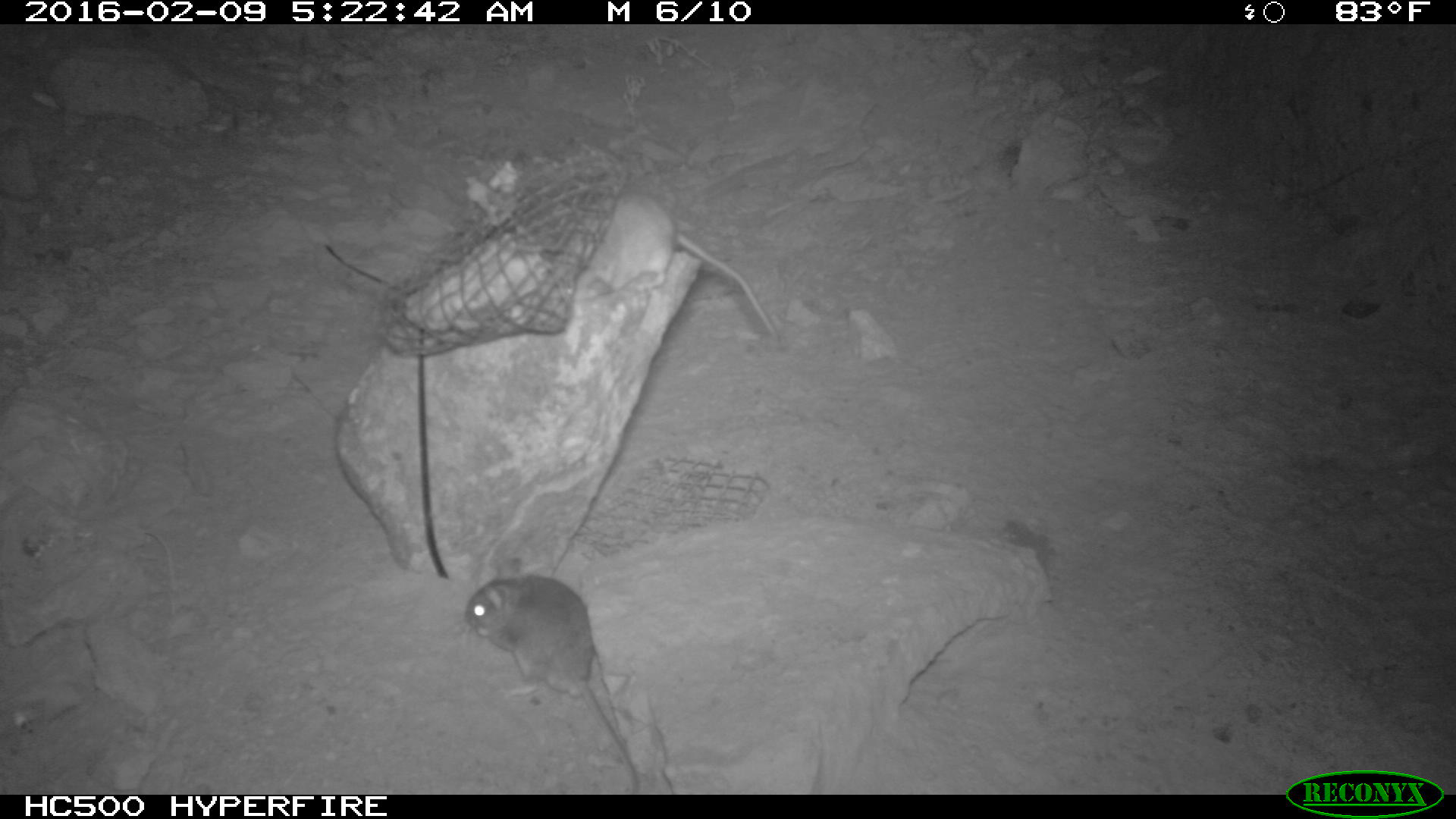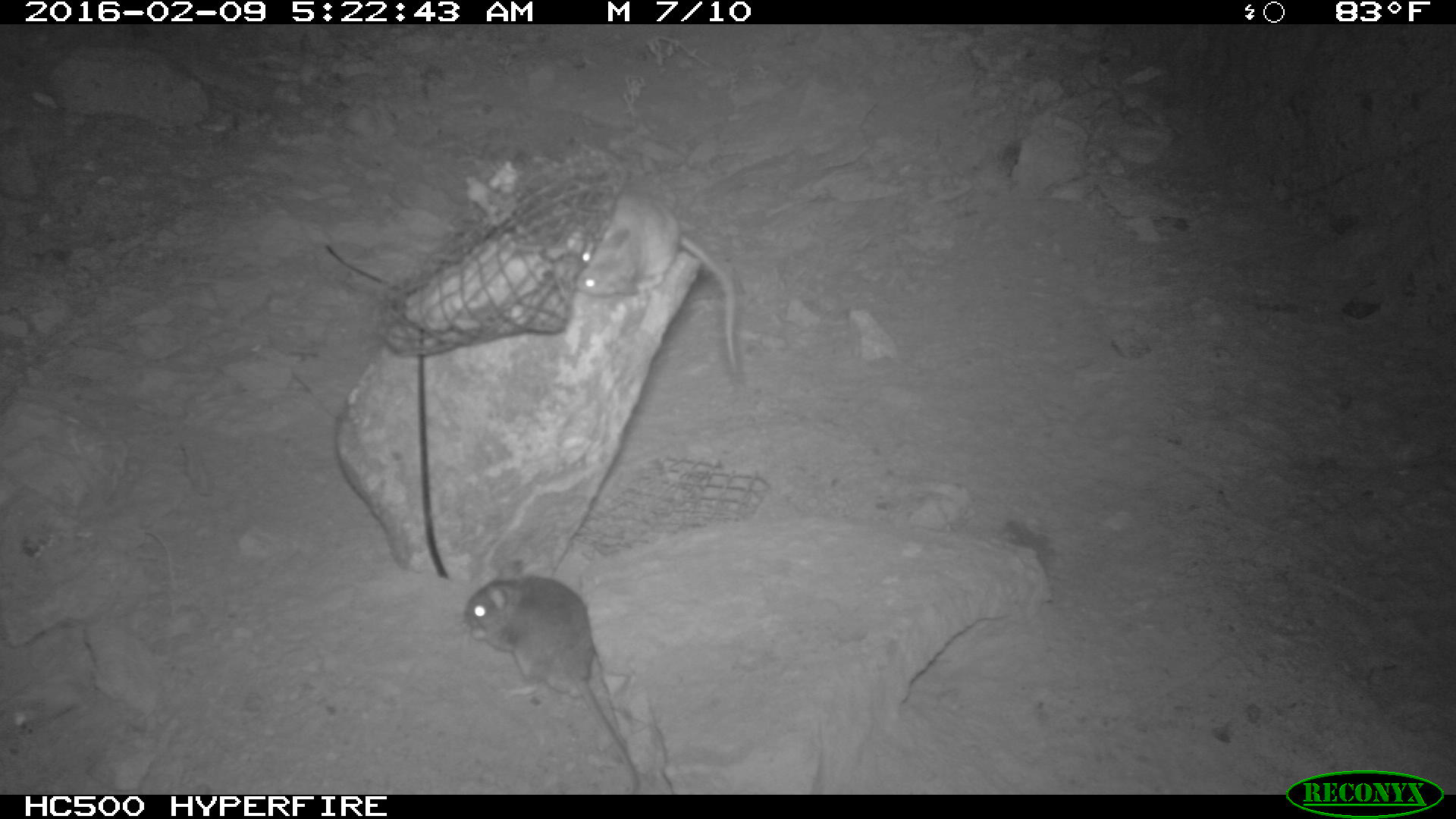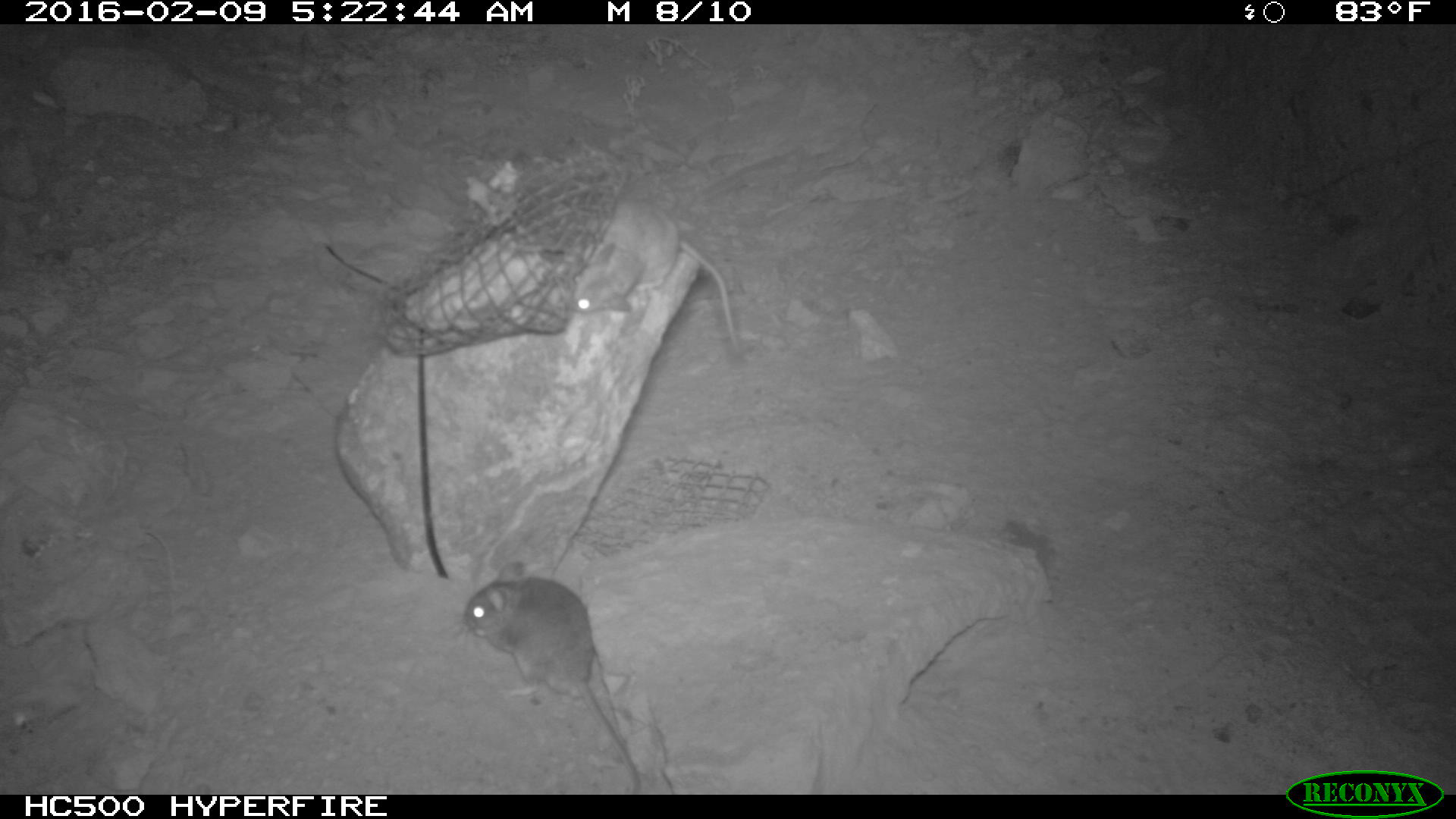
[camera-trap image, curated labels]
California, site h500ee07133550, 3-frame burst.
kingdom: Animalia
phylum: Chordata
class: Mammalia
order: Rodentia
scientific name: Rodentia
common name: rodent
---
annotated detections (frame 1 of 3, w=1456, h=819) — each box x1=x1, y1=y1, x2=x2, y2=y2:
rodent: x1=463, y1=567, x2=642, y2=795; x1=576, y1=190, x2=783, y2=344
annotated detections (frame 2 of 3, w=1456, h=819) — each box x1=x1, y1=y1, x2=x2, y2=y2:
rodent: x1=462, y1=558, x2=639, y2=793; x1=578, y1=190, x2=739, y2=376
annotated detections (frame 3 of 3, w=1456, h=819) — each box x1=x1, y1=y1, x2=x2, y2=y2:
rodent: x1=462, y1=557, x2=640, y2=793; x1=572, y1=200, x2=742, y2=352